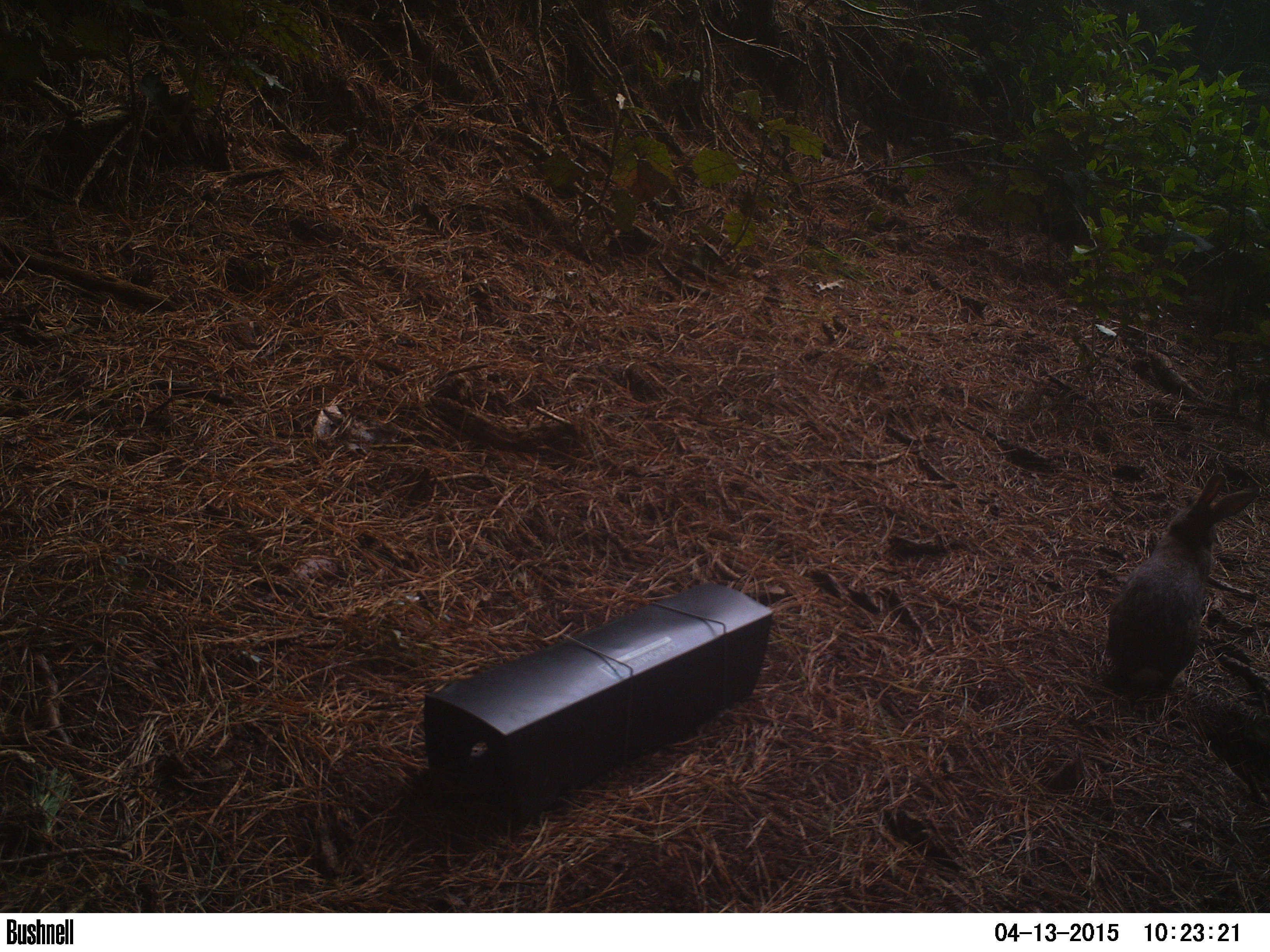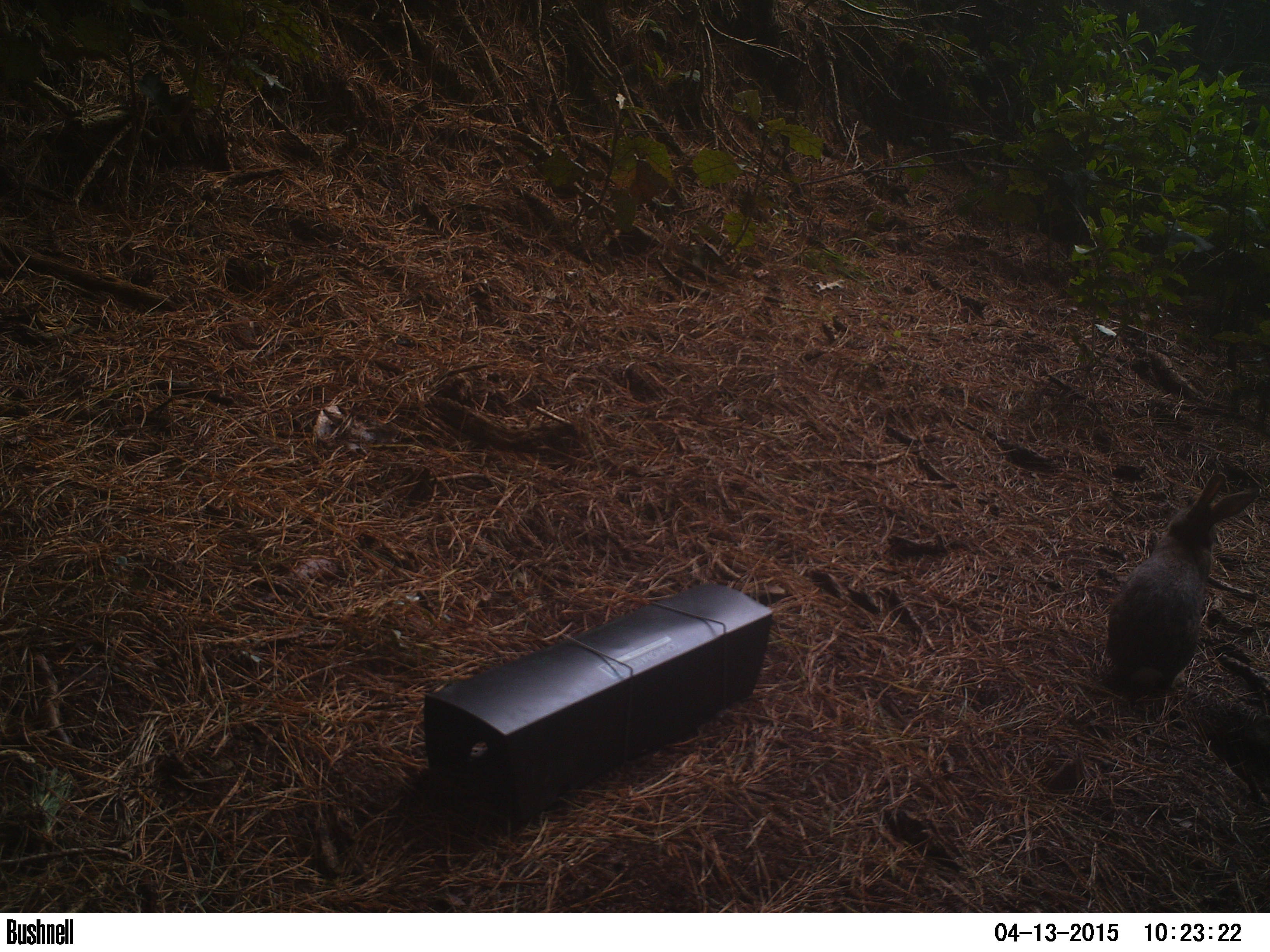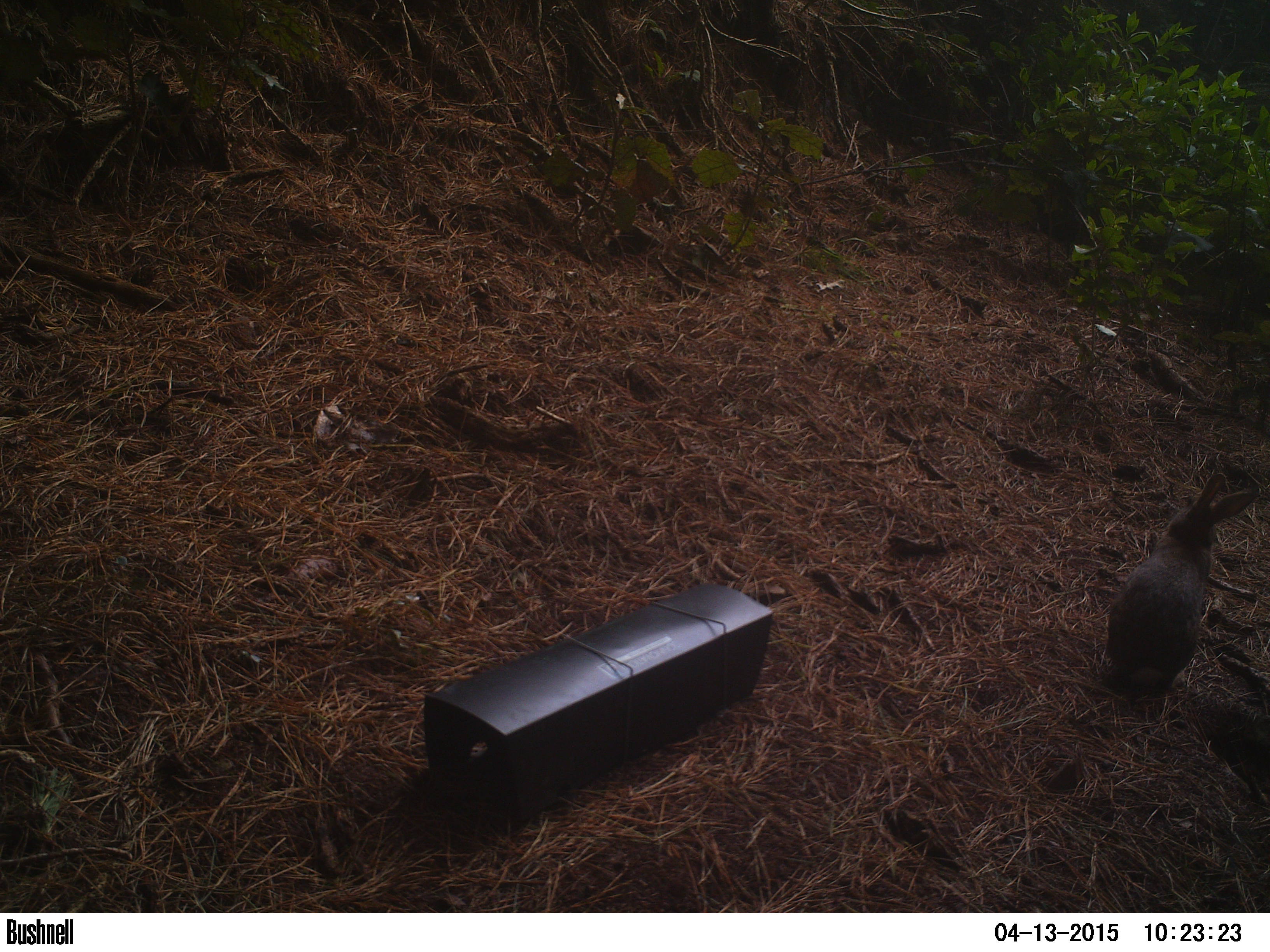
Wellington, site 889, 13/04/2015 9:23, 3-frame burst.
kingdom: Animalia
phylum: Chordata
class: Mammalia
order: Lagomorpha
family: Leporidae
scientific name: Leporidae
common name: rabbit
Rabbit (Leporidae).